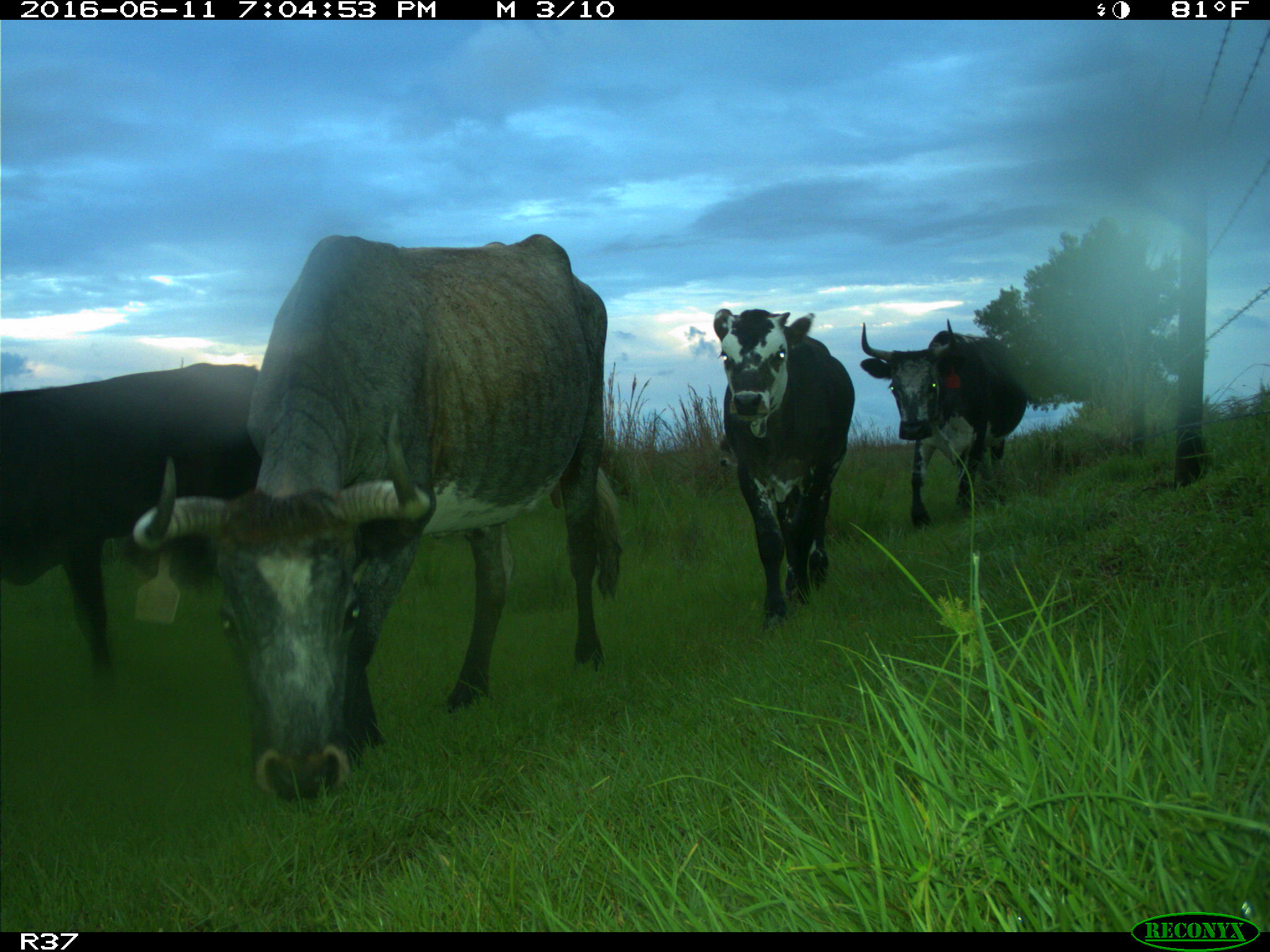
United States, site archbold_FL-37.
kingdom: Animalia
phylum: Chordata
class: Mammalia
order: Artiodactyla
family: Bovidae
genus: Bos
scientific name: Bos taurus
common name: domestic cow